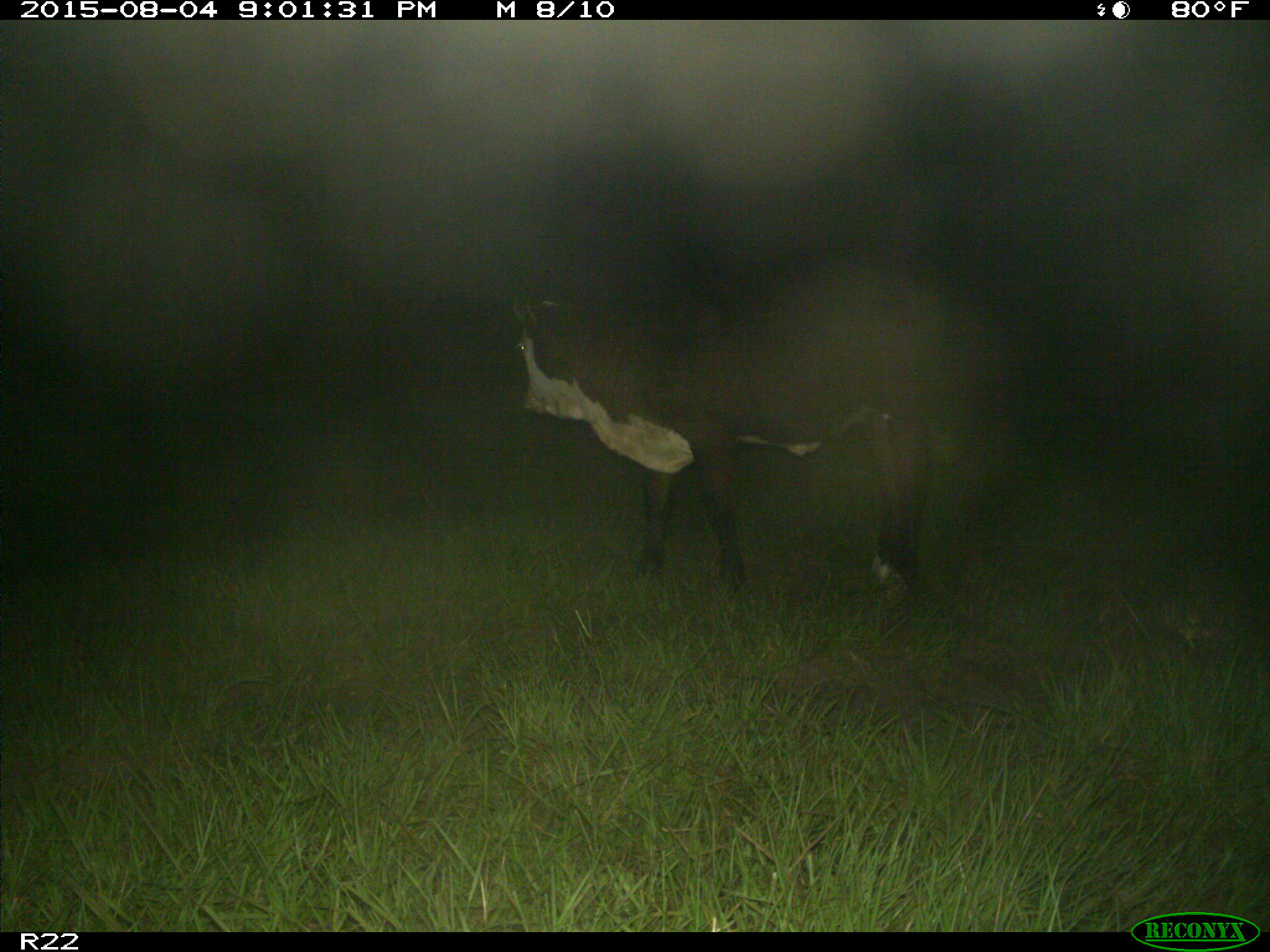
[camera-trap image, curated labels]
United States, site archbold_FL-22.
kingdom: Animalia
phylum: Chordata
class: Mammalia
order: Artiodactyla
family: Bovidae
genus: Bos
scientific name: Bos taurus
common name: domestic cow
Bos taurus (domestic cow).